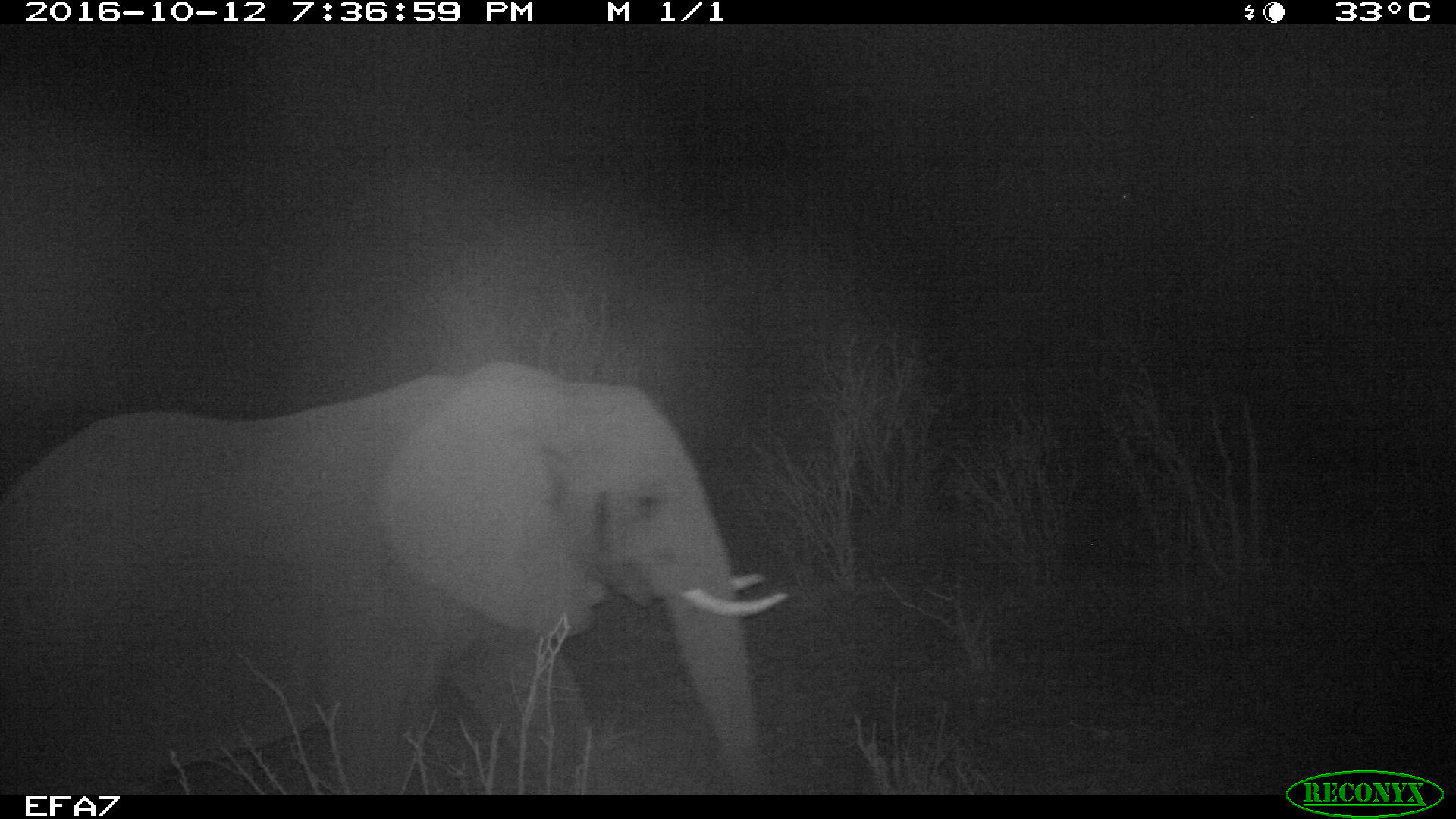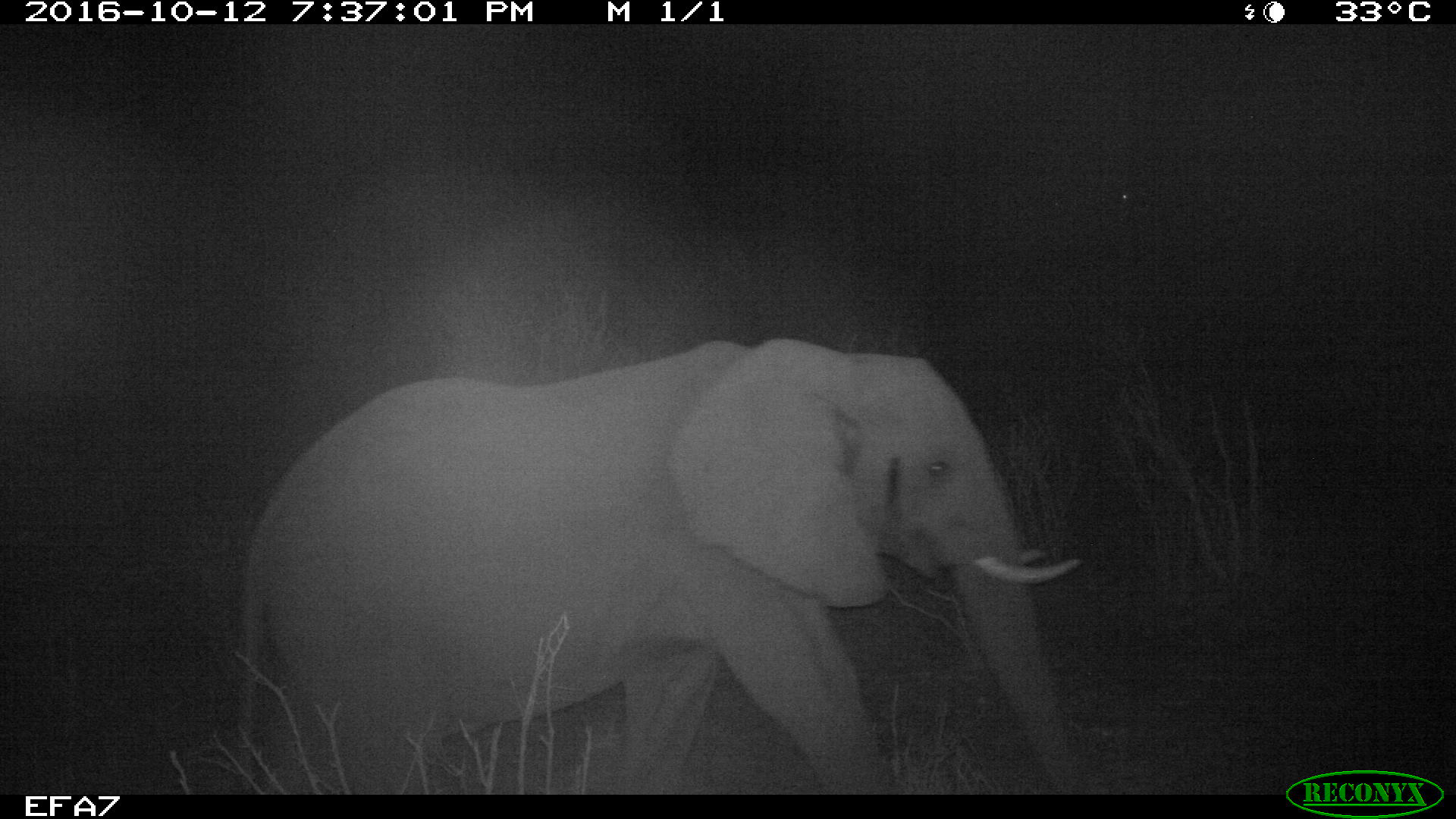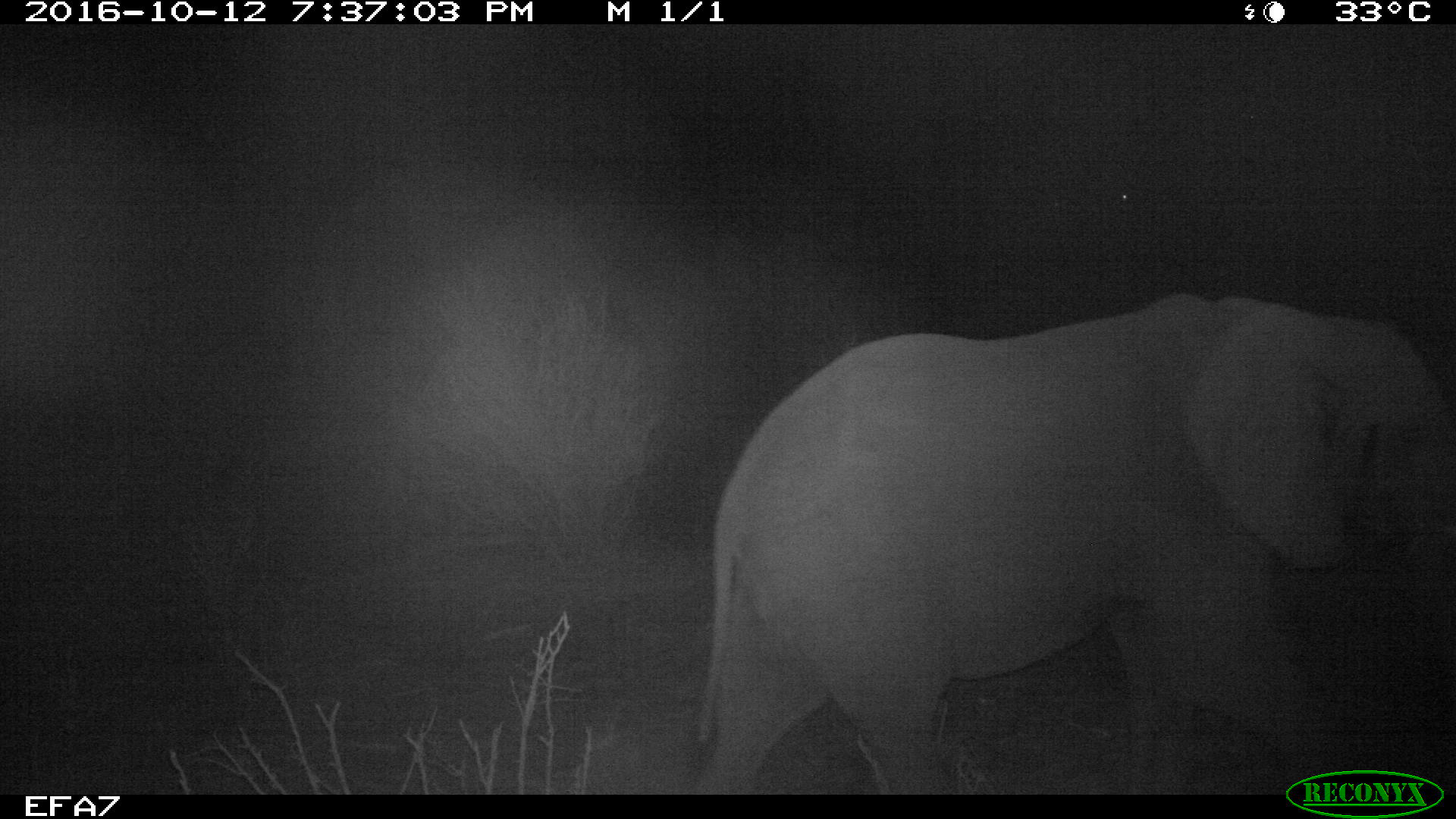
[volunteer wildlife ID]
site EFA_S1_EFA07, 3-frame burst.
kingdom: Animalia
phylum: Chordata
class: Mammalia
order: Proboscidea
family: Elephantidae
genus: Loxodonta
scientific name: Loxodonta africana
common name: african bush elephant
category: elephant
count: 1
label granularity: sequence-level